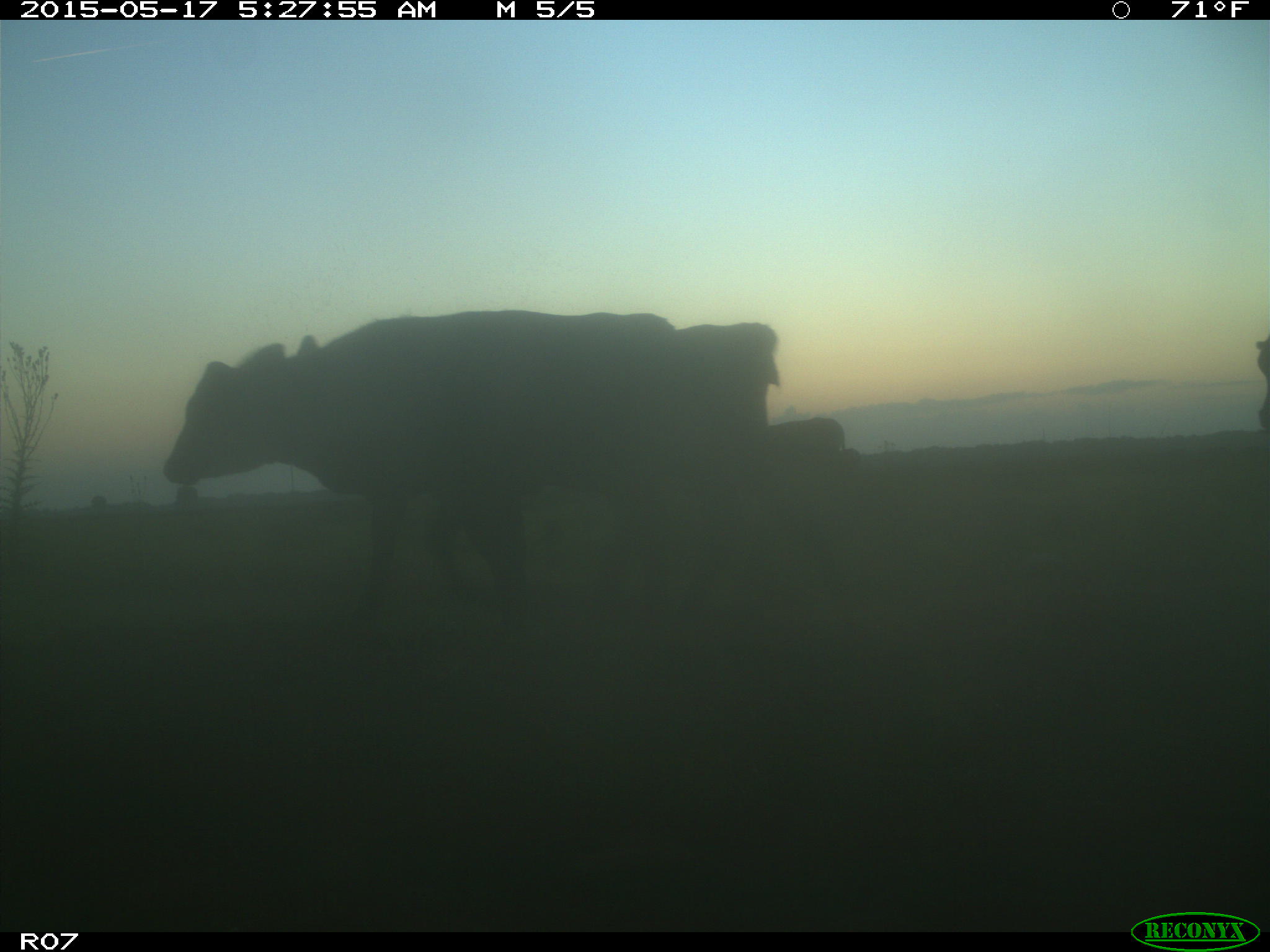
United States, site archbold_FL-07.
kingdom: Animalia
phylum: Chordata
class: Mammalia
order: Artiodactyla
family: Bovidae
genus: Bos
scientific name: Bos taurus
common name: domestic cow